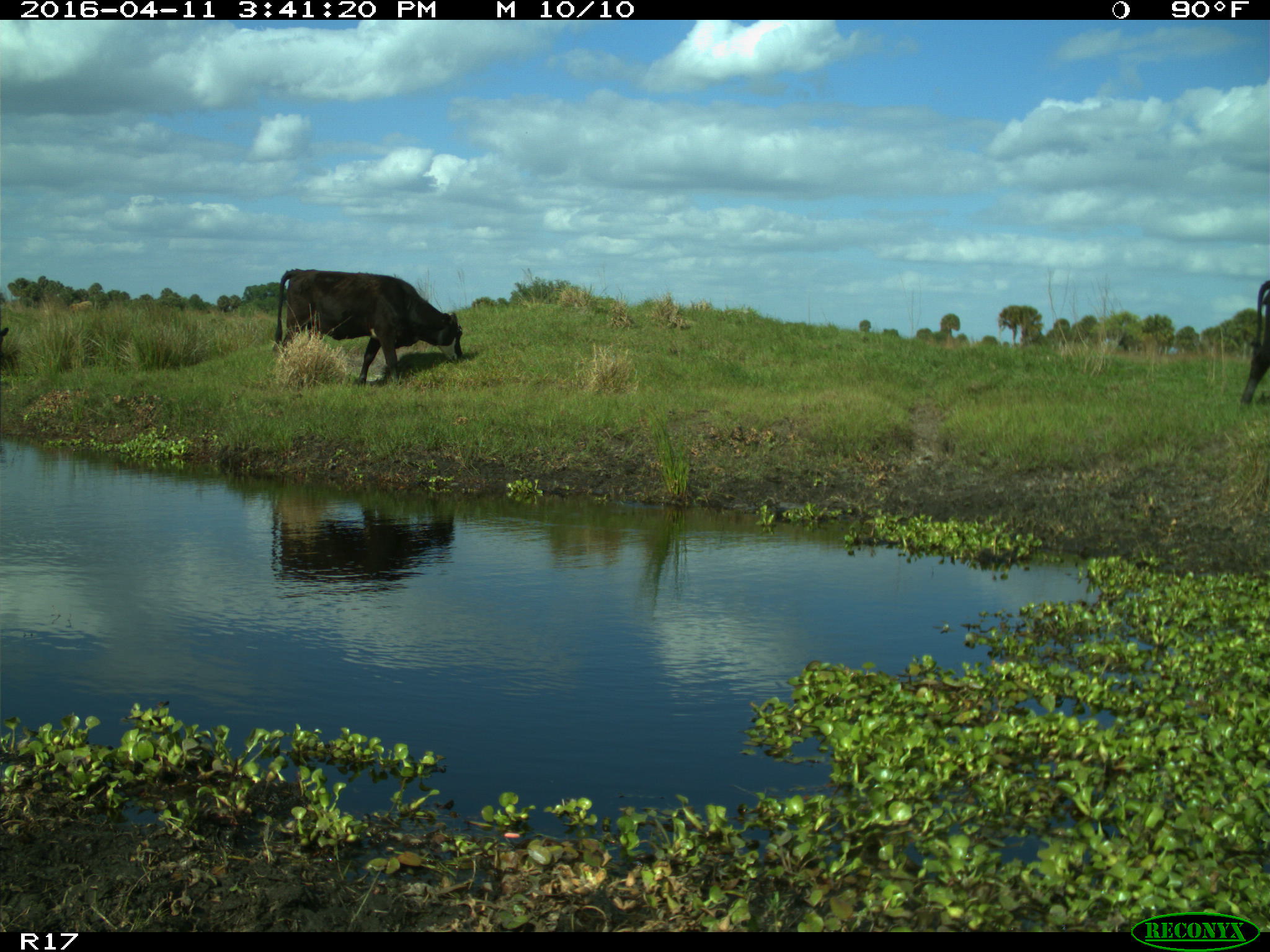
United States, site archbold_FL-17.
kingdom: Animalia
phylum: Chordata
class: Mammalia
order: Artiodactyla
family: Bovidae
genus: Bos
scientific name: Bos taurus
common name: domestic cow